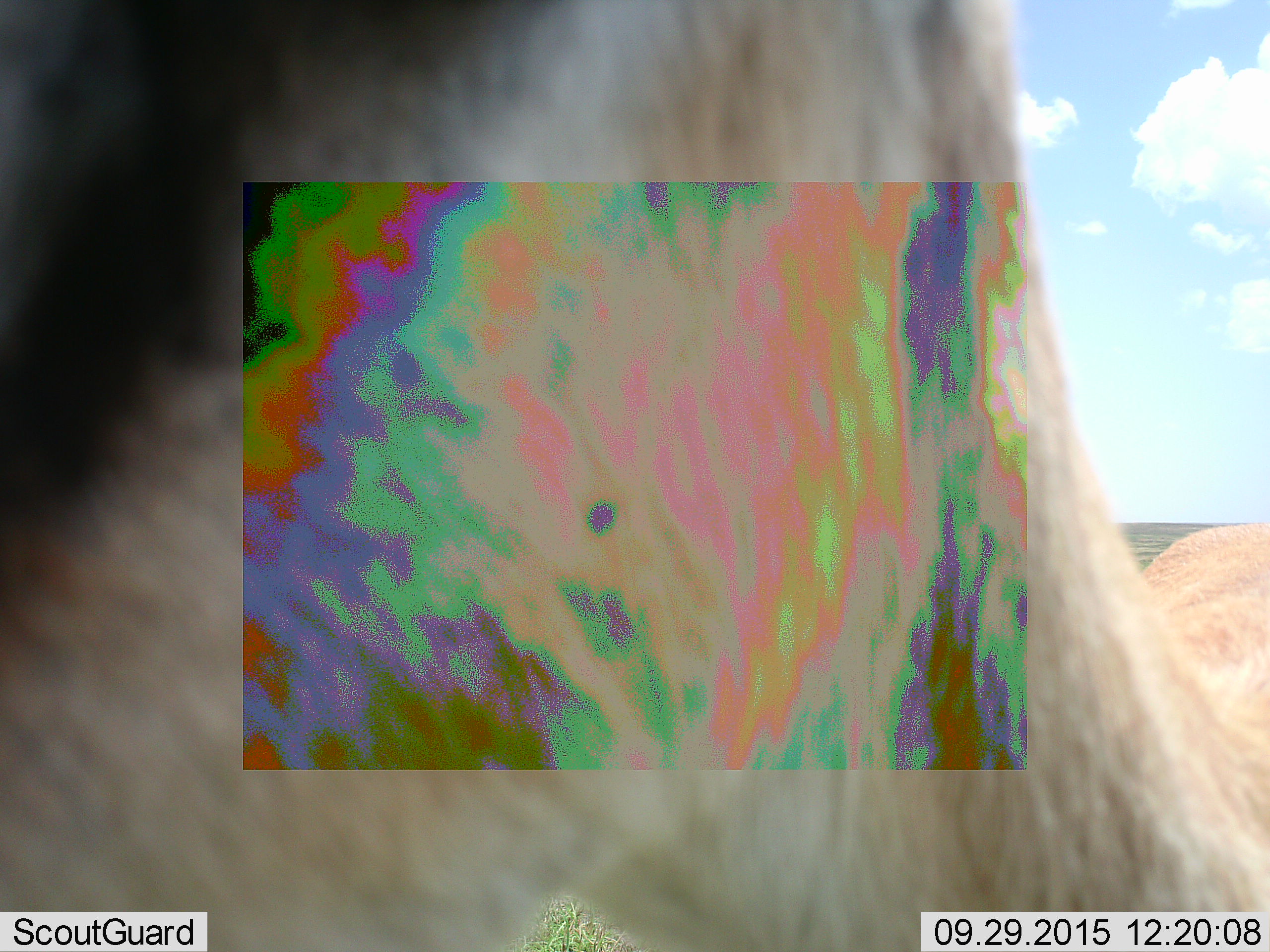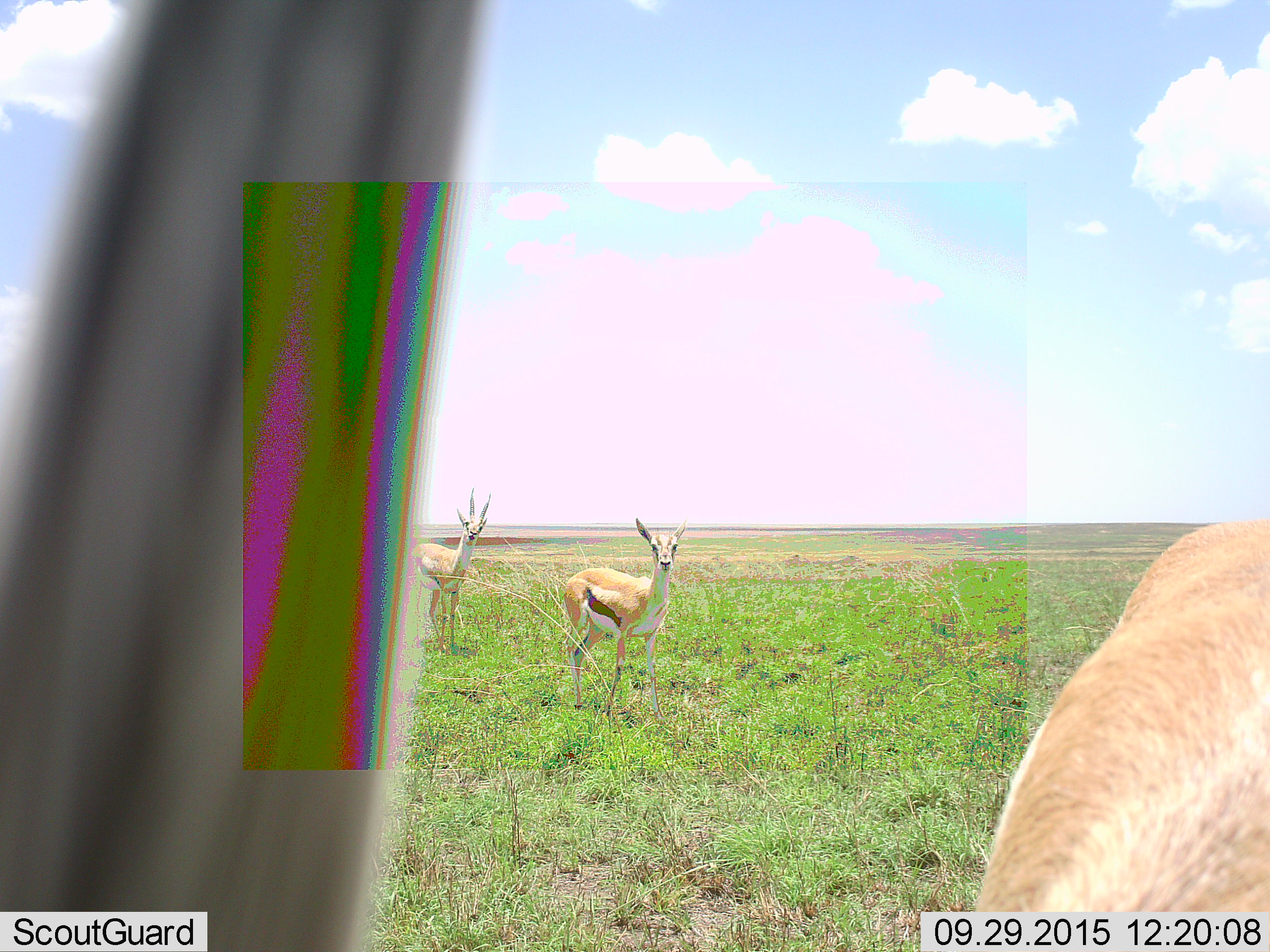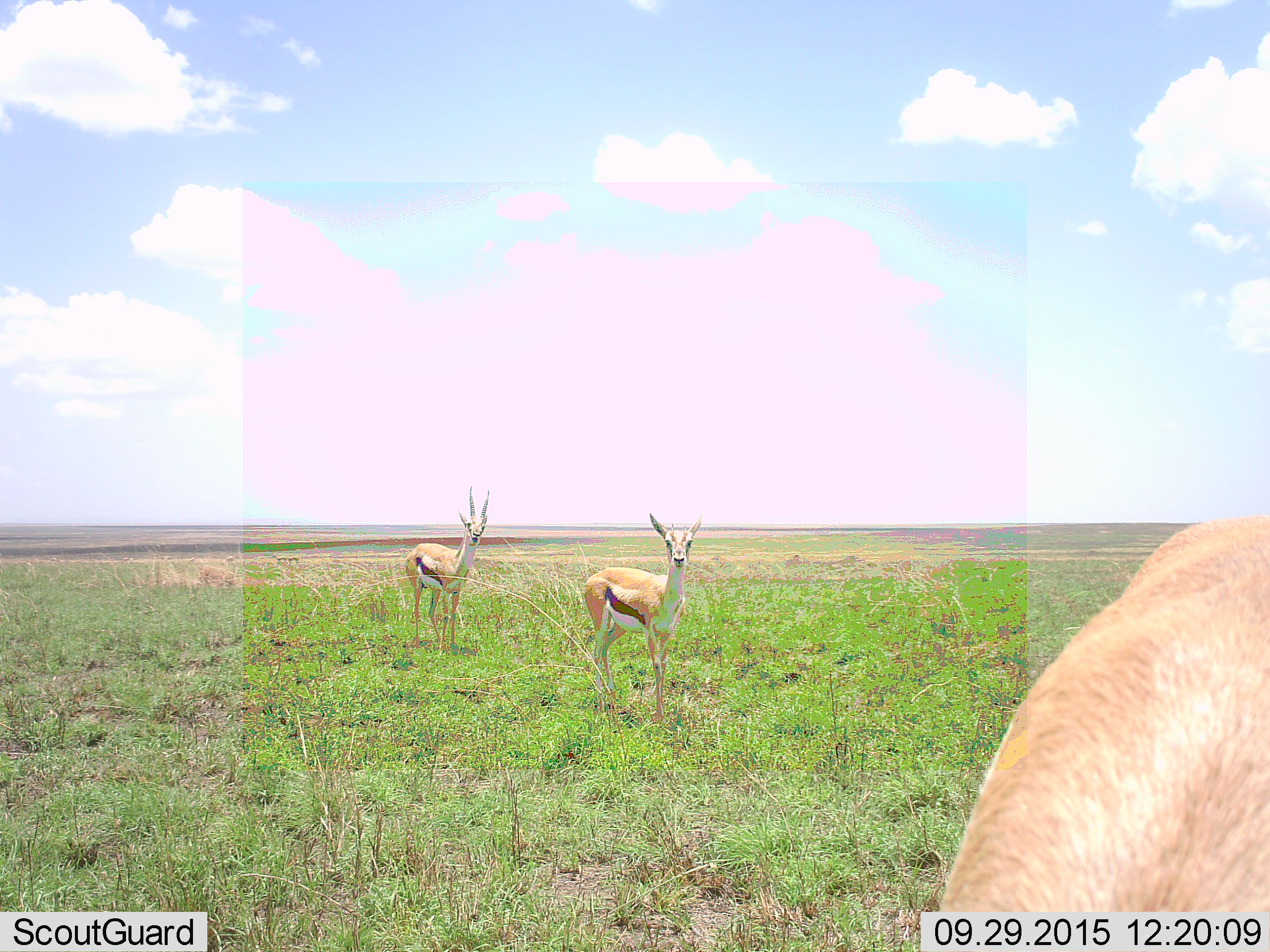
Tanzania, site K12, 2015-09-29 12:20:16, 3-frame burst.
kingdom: Animalia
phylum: Chordata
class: Mammalia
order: Artiodactyla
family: Bovidae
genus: Eudorcas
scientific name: Eudorcas thomsonii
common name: thomson's gazelle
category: gazellethomsons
Gazellethomsons (thomson's gazelle) (Eudorcas thomsonii), count 3. Behavior (volunteer vote fractions): standing 100%, resting 0%, moving 29%, interacting 0%. Young present (vote fraction): 0%. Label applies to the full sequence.